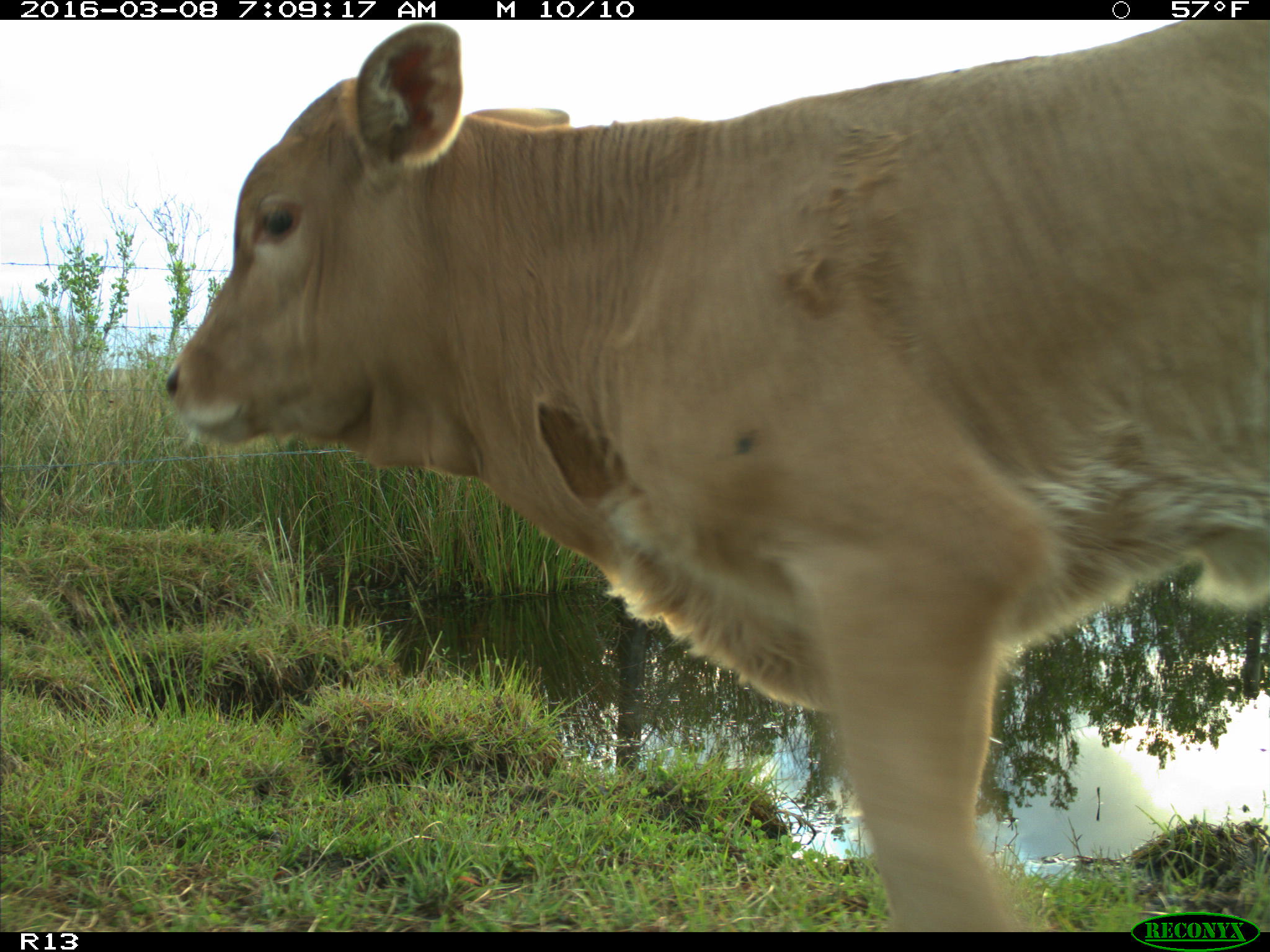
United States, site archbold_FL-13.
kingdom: Animalia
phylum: Chordata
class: Mammalia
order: Artiodactyla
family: Bovidae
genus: Bos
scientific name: Bos taurus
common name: domestic cow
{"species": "Bos taurus (domestic cow)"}